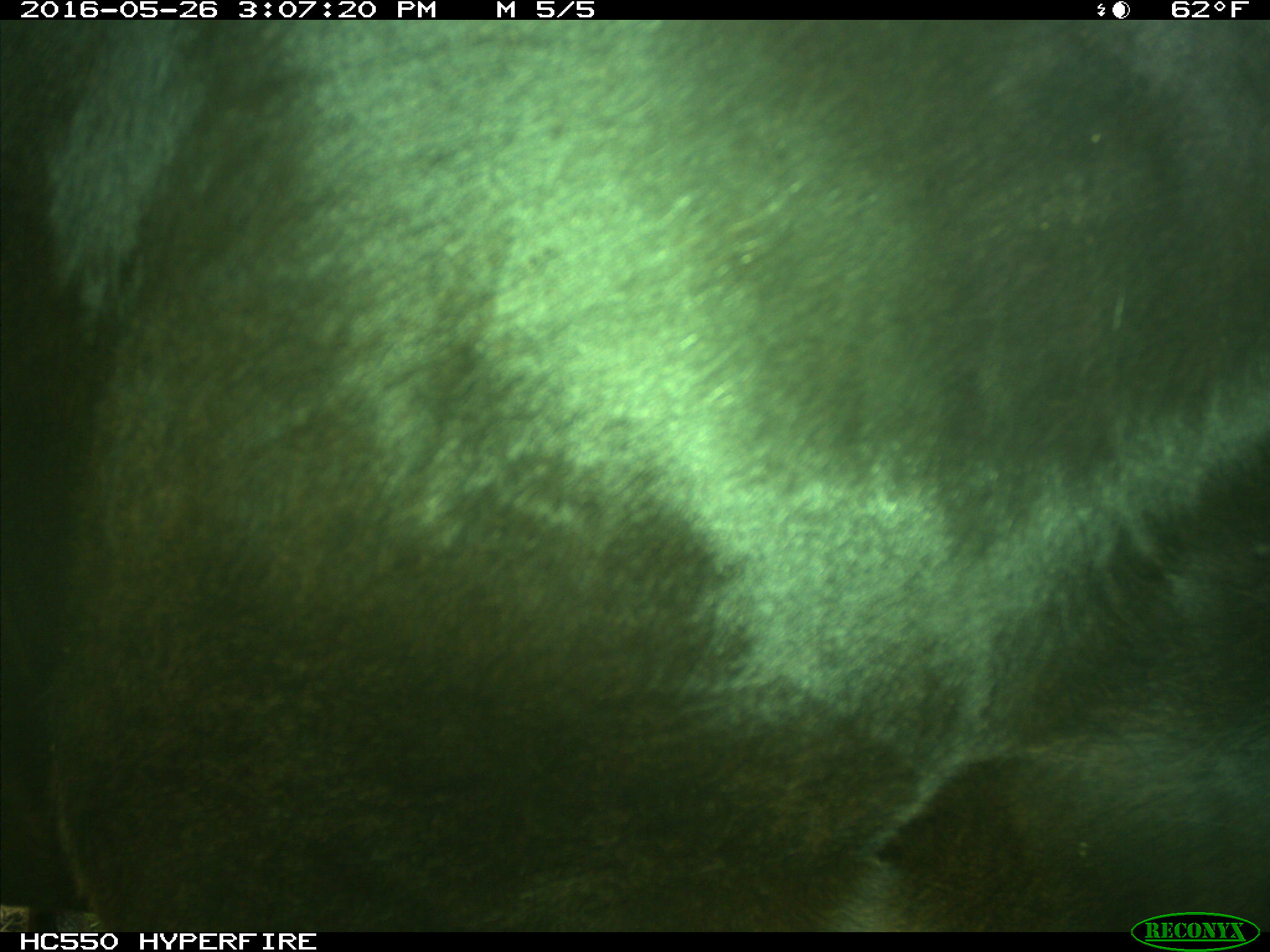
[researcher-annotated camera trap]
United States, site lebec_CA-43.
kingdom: Animalia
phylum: Chordata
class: Mammalia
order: Artiodactyla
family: Bovidae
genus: Bos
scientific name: Bos taurus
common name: domestic cow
Bos taurus (domestic cow).